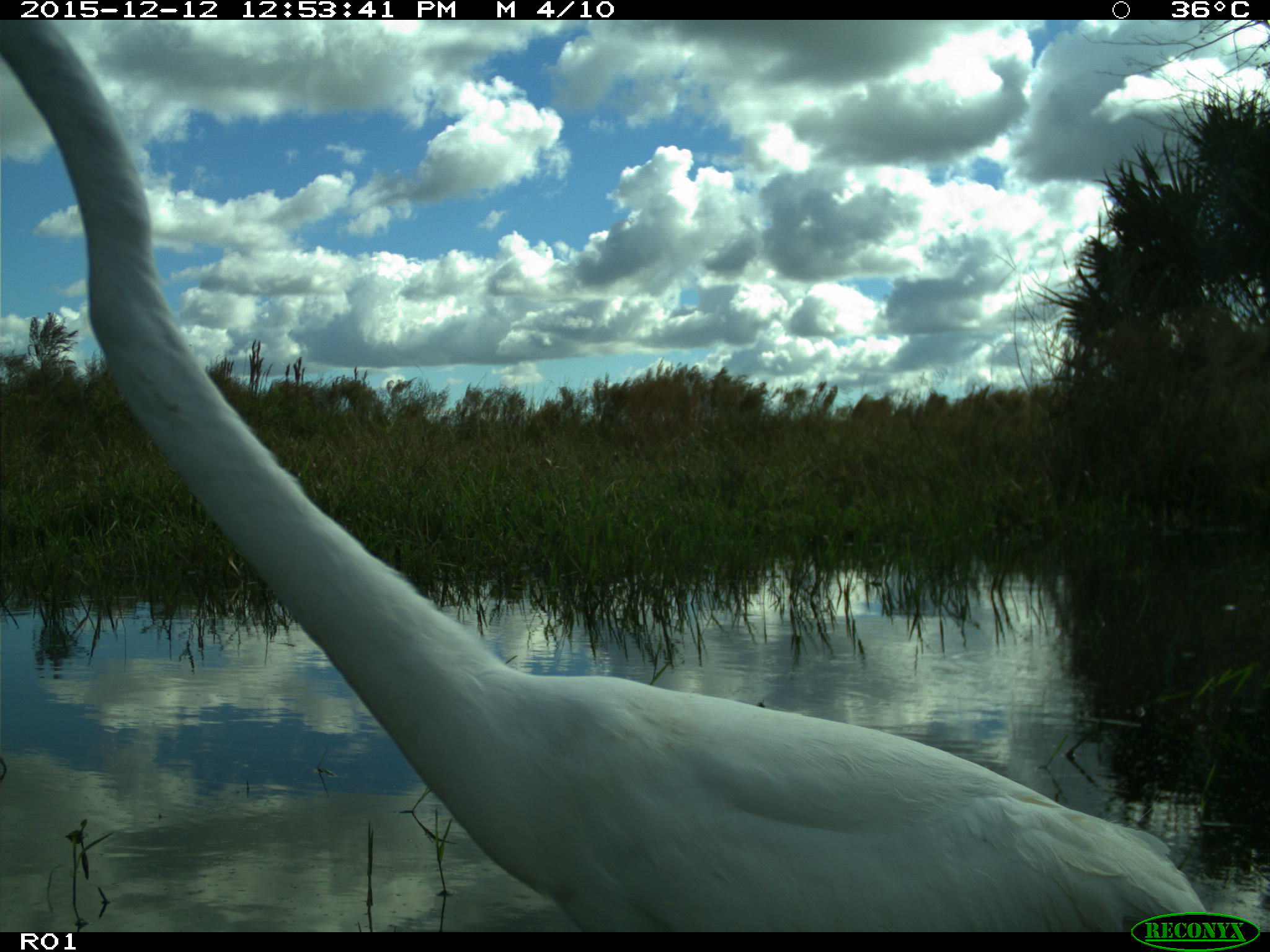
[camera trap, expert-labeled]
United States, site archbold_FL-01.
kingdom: Animalia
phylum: Chordata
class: Aves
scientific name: Aves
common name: birds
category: unidentified bird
Unidentified bird (birds) (Aves).